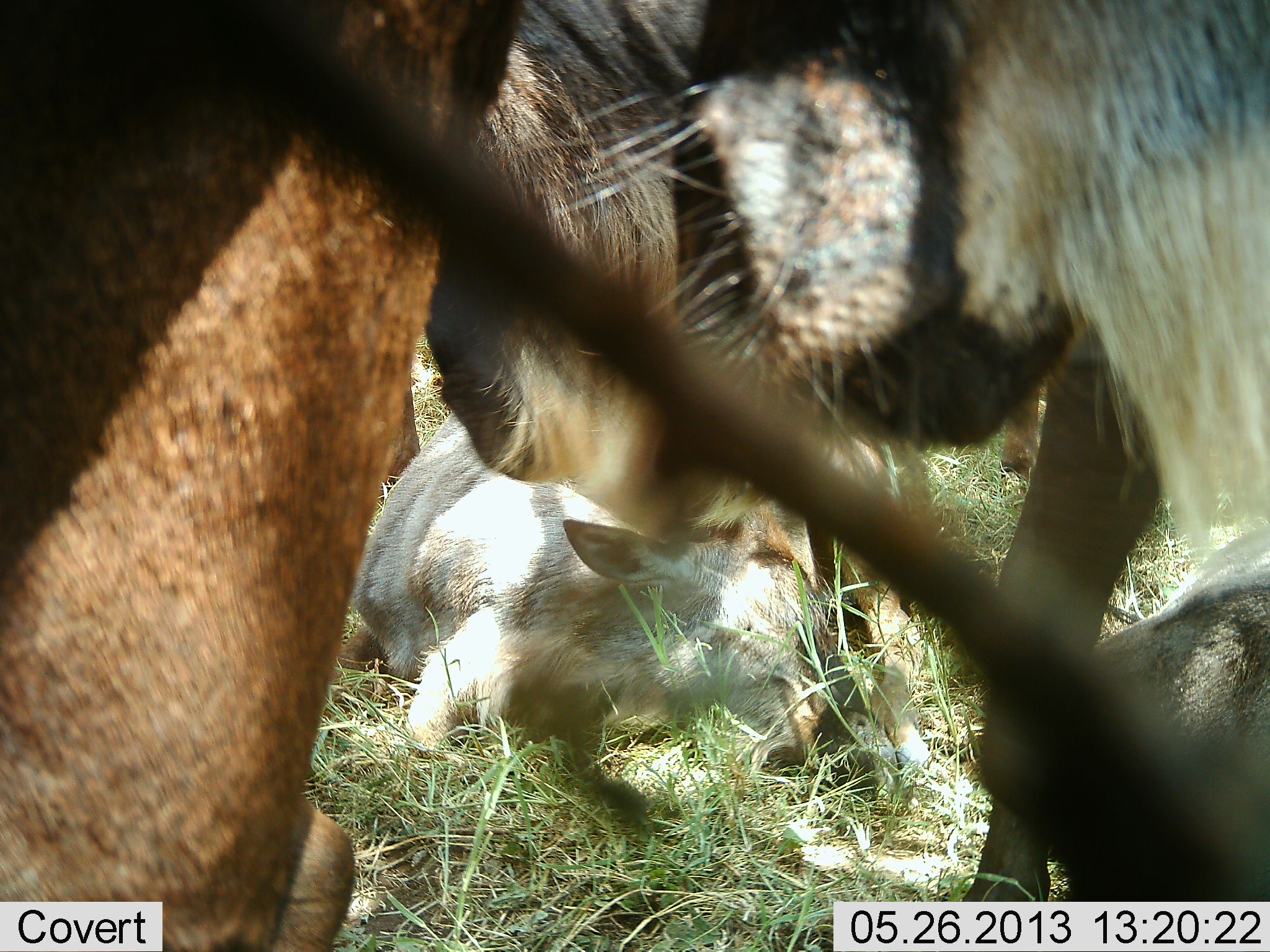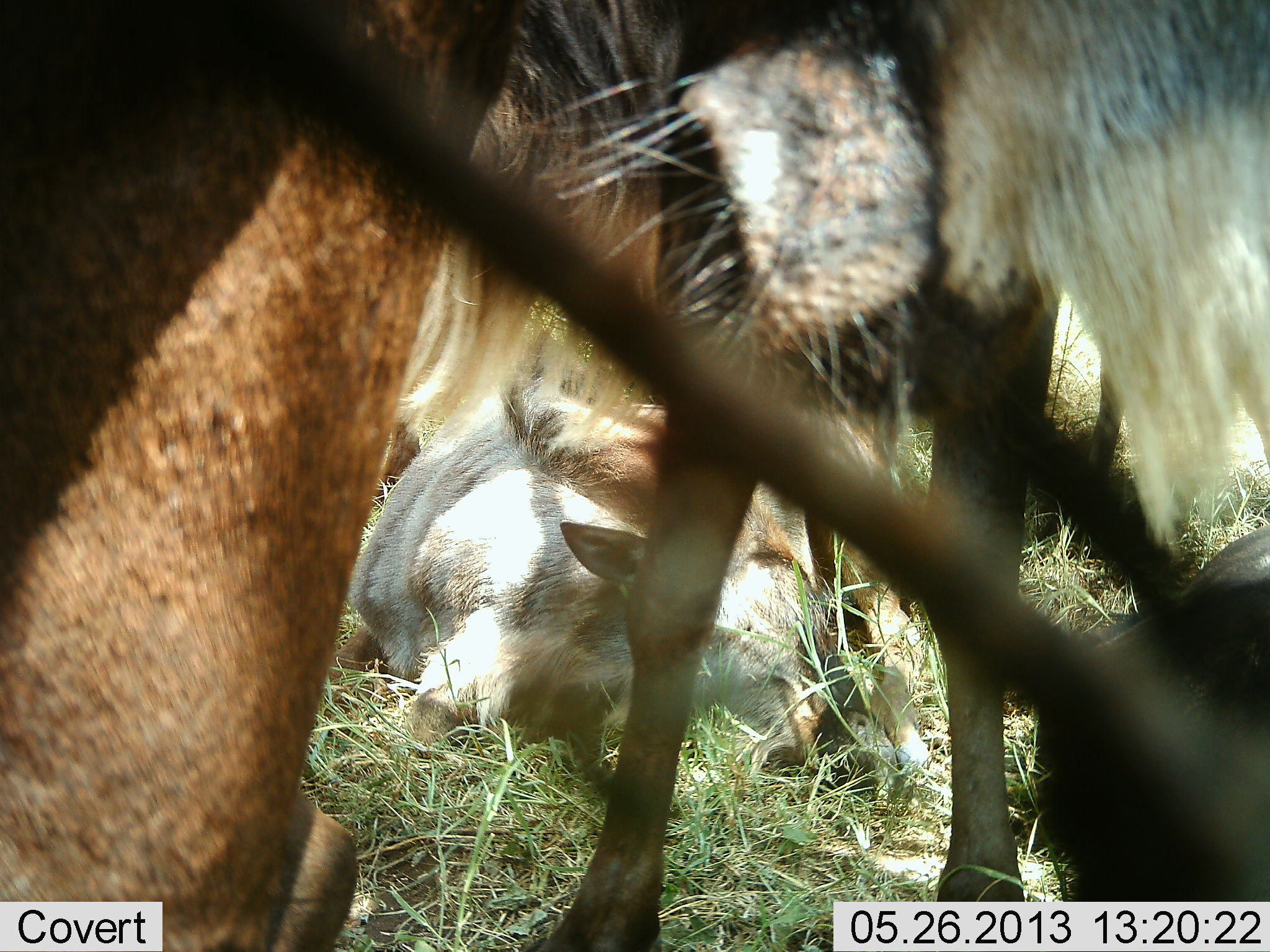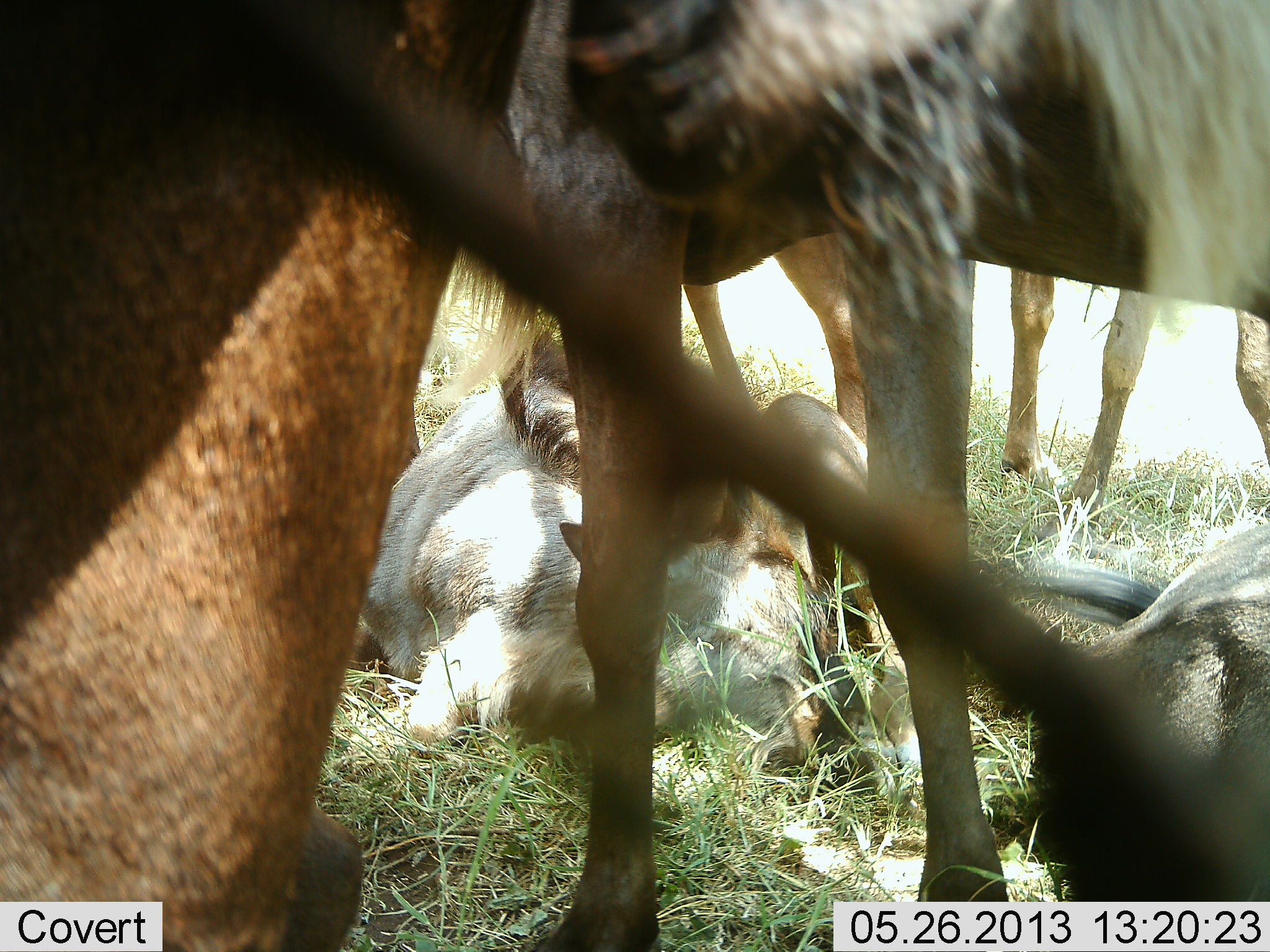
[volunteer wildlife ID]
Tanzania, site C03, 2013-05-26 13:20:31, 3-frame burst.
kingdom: Animalia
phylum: Chordata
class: Mammalia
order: Artiodactyla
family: Bovidae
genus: Connochaetes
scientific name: Connochaetes taurinus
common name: blue wildebeest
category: wildebeest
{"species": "wildebeest (blue wildebeest) (Connochaetes taurinus)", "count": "4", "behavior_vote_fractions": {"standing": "100%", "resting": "79%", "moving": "0%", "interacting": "7%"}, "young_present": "36%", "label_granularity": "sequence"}